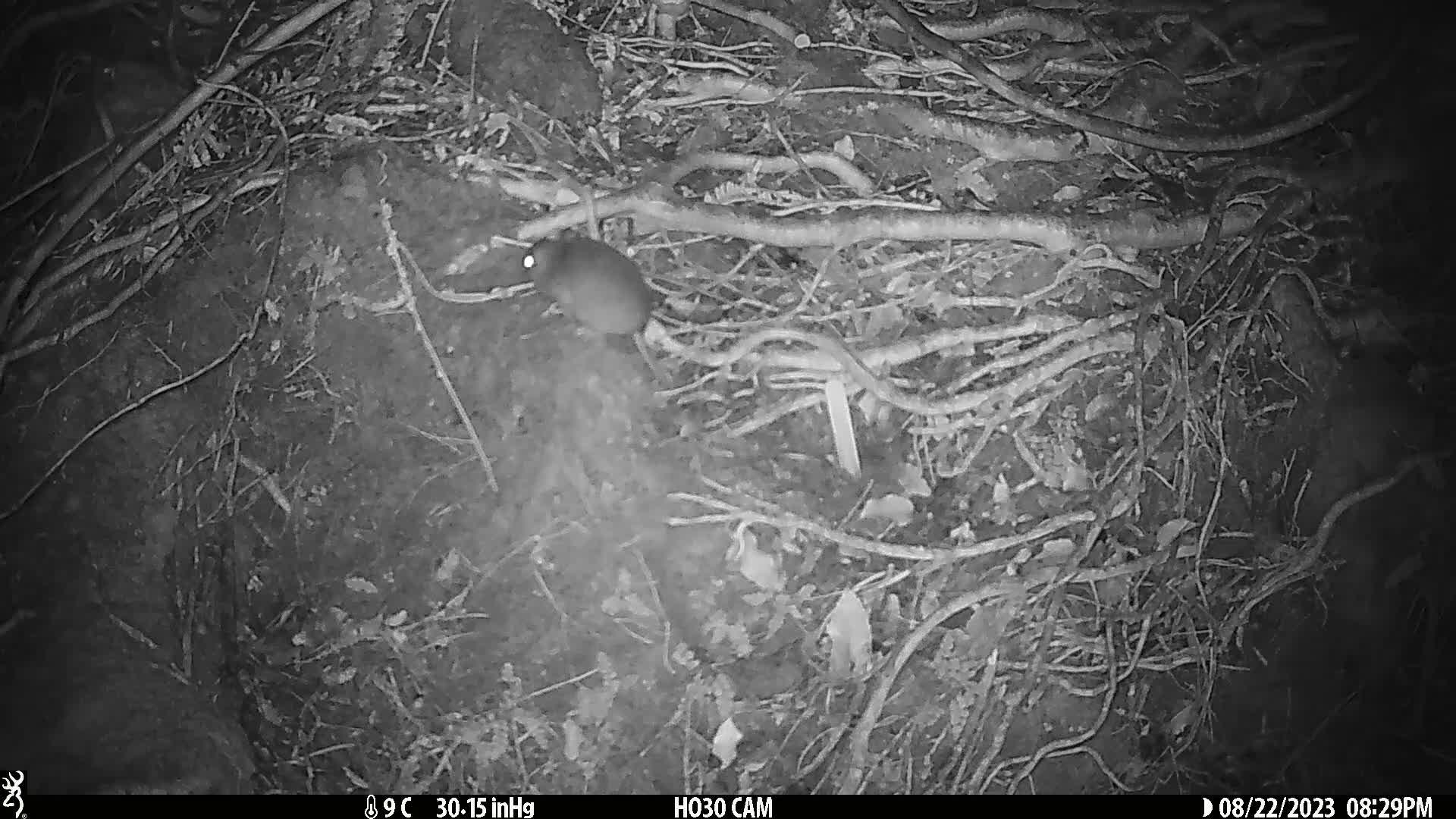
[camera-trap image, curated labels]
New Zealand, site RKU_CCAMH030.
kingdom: Animalia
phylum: Chordata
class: Mammalia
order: Rodentia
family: Muridae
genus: Rattus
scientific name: Rattus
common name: rat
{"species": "rat (Rattus)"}